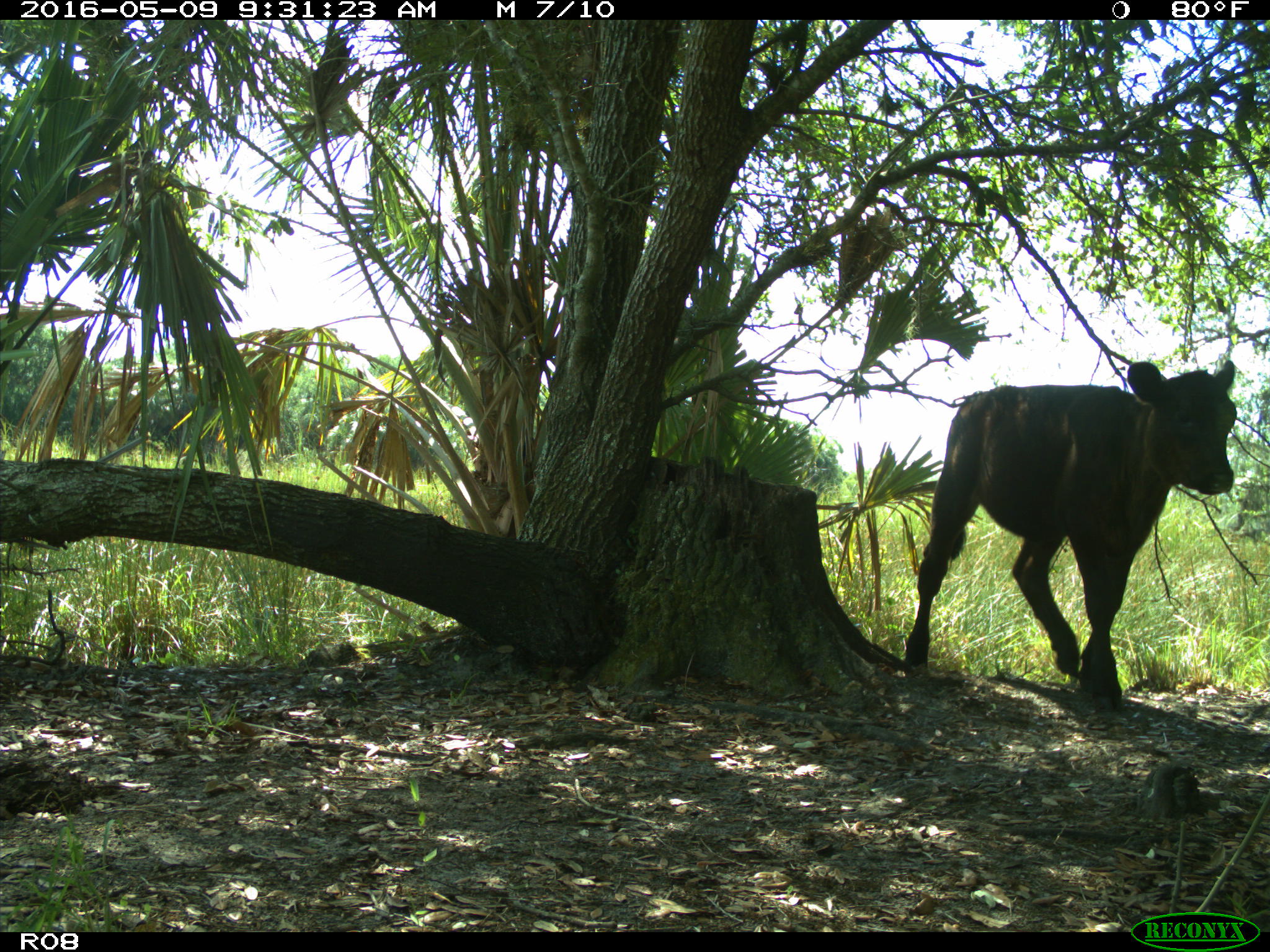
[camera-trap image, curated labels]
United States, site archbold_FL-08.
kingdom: Animalia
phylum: Chordata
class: Mammalia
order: Artiodactyla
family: Bovidae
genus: Bos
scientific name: Bos taurus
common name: domestic cow